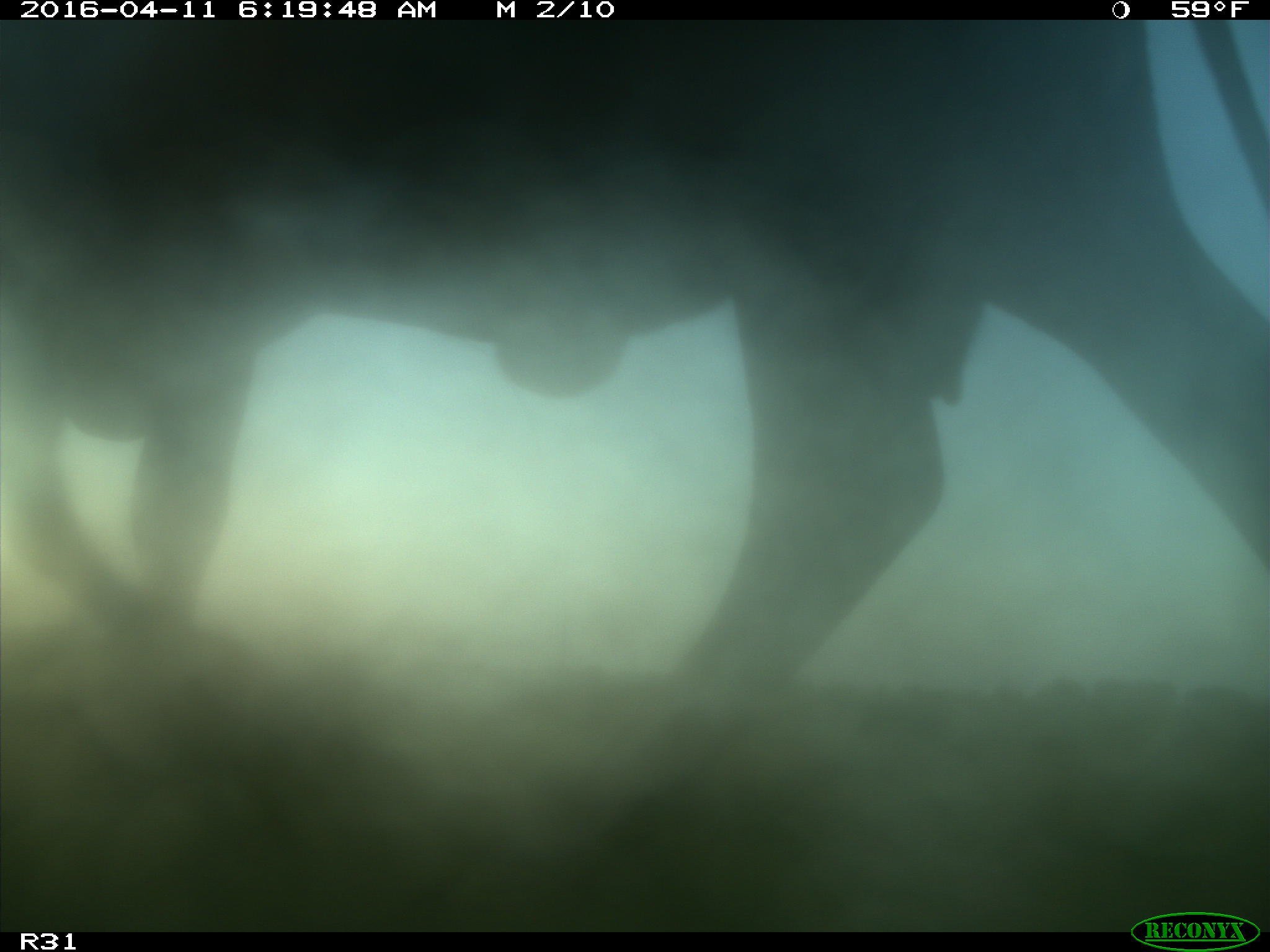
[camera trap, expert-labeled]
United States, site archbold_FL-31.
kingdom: Animalia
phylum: Chordata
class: Mammalia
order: Artiodactyla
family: Bovidae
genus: Bos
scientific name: Bos taurus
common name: domestic cow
Bos taurus (domestic cow).